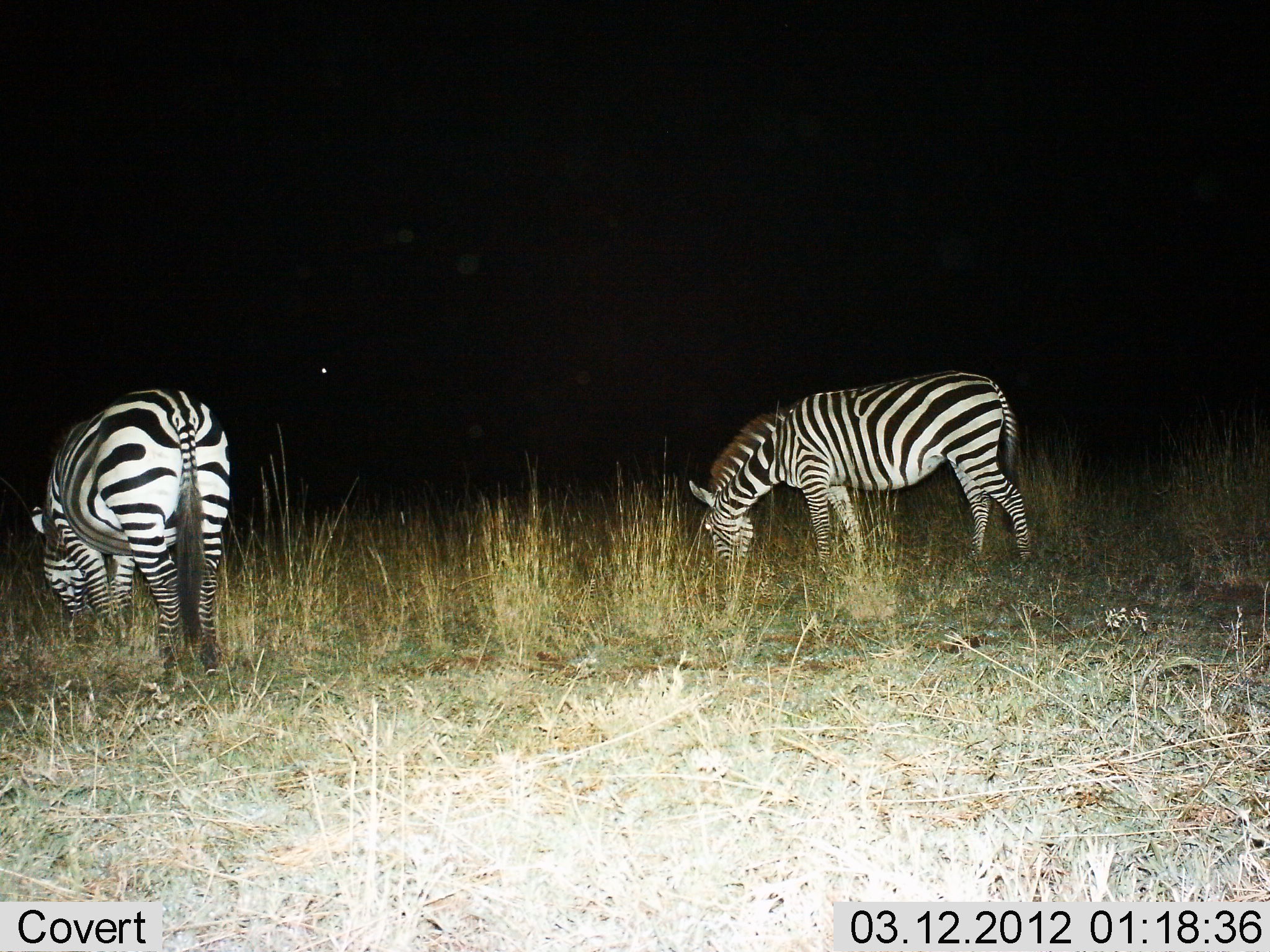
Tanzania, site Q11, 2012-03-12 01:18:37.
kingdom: Animalia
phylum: Chordata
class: Mammalia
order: Perissodactyla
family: Equidae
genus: Equus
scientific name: Equus quagga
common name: plains zebra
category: zebra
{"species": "zebra (plains zebra) (Equus quagga)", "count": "2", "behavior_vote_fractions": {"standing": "42%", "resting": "5%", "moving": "5%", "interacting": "0%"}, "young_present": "0%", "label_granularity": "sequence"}